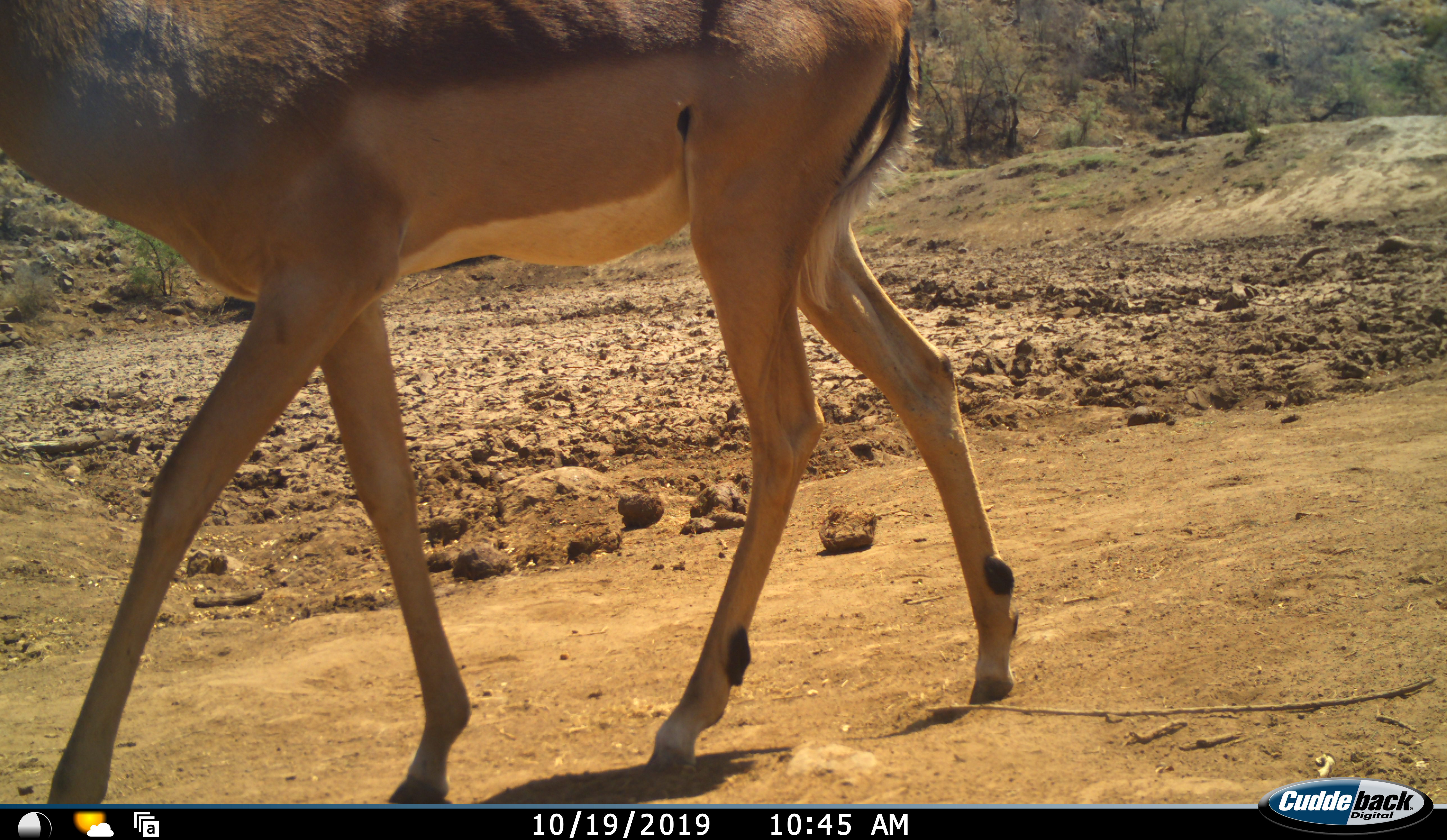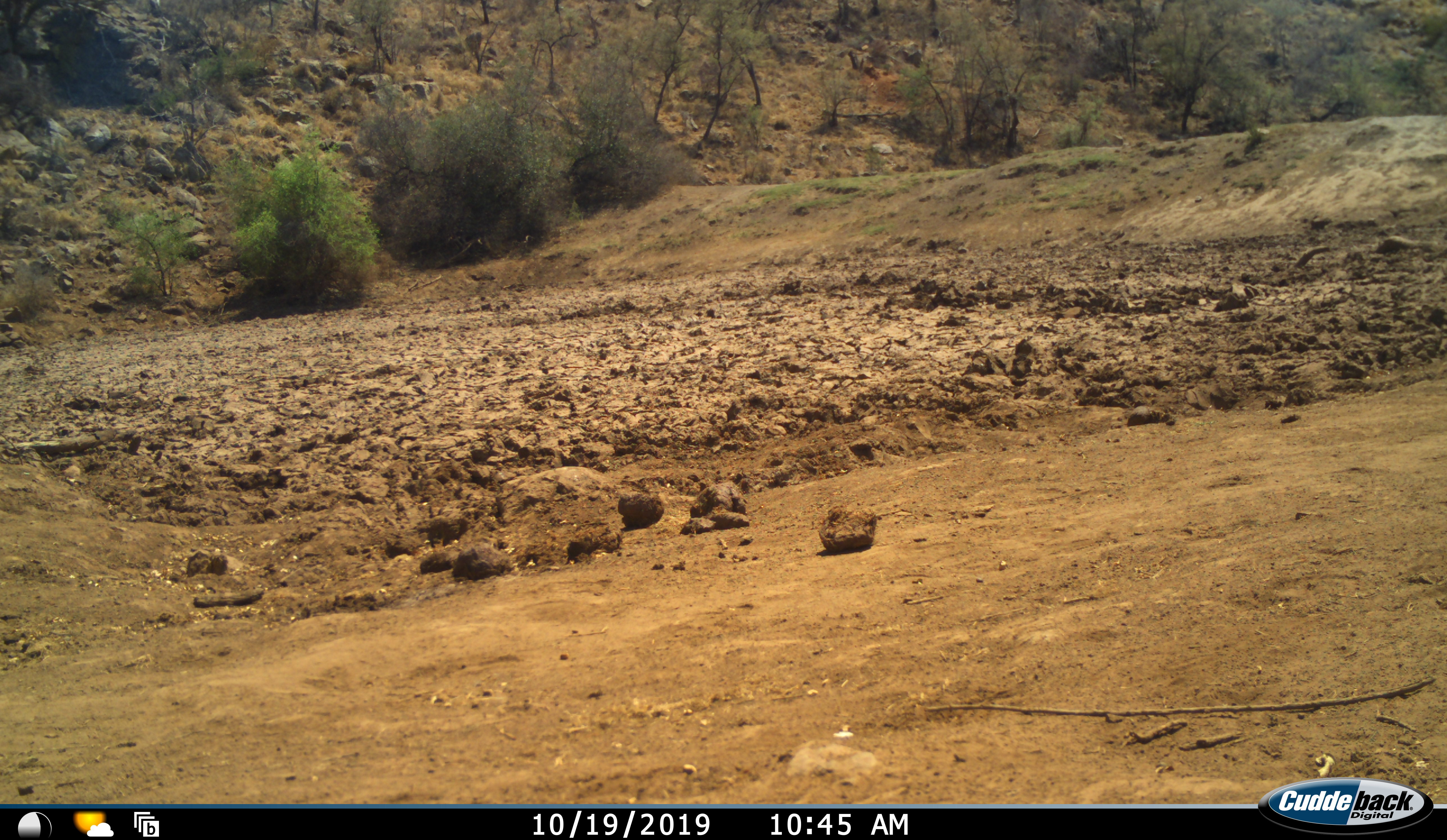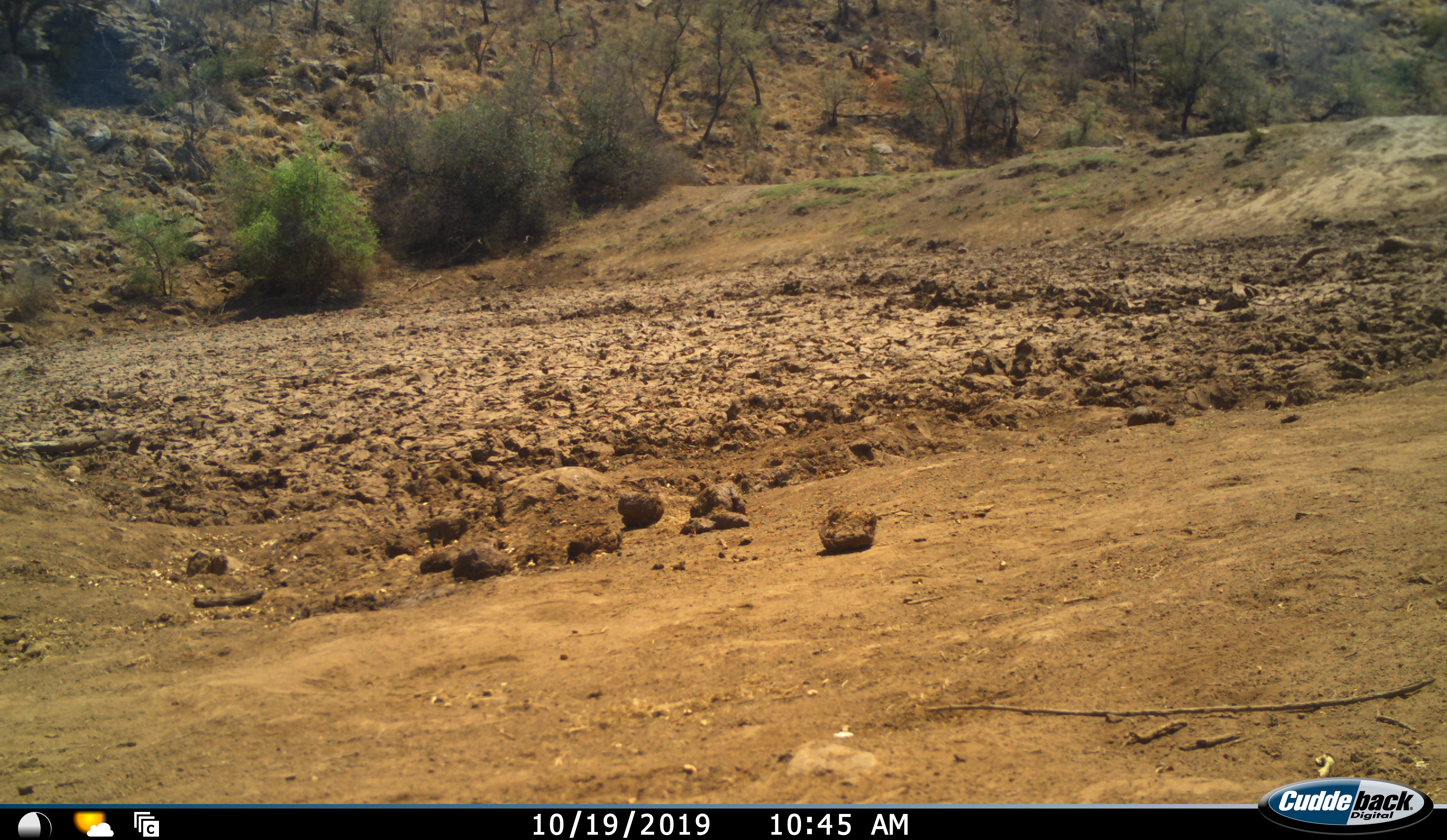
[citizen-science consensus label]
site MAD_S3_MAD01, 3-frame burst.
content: unidentified animal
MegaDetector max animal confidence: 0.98